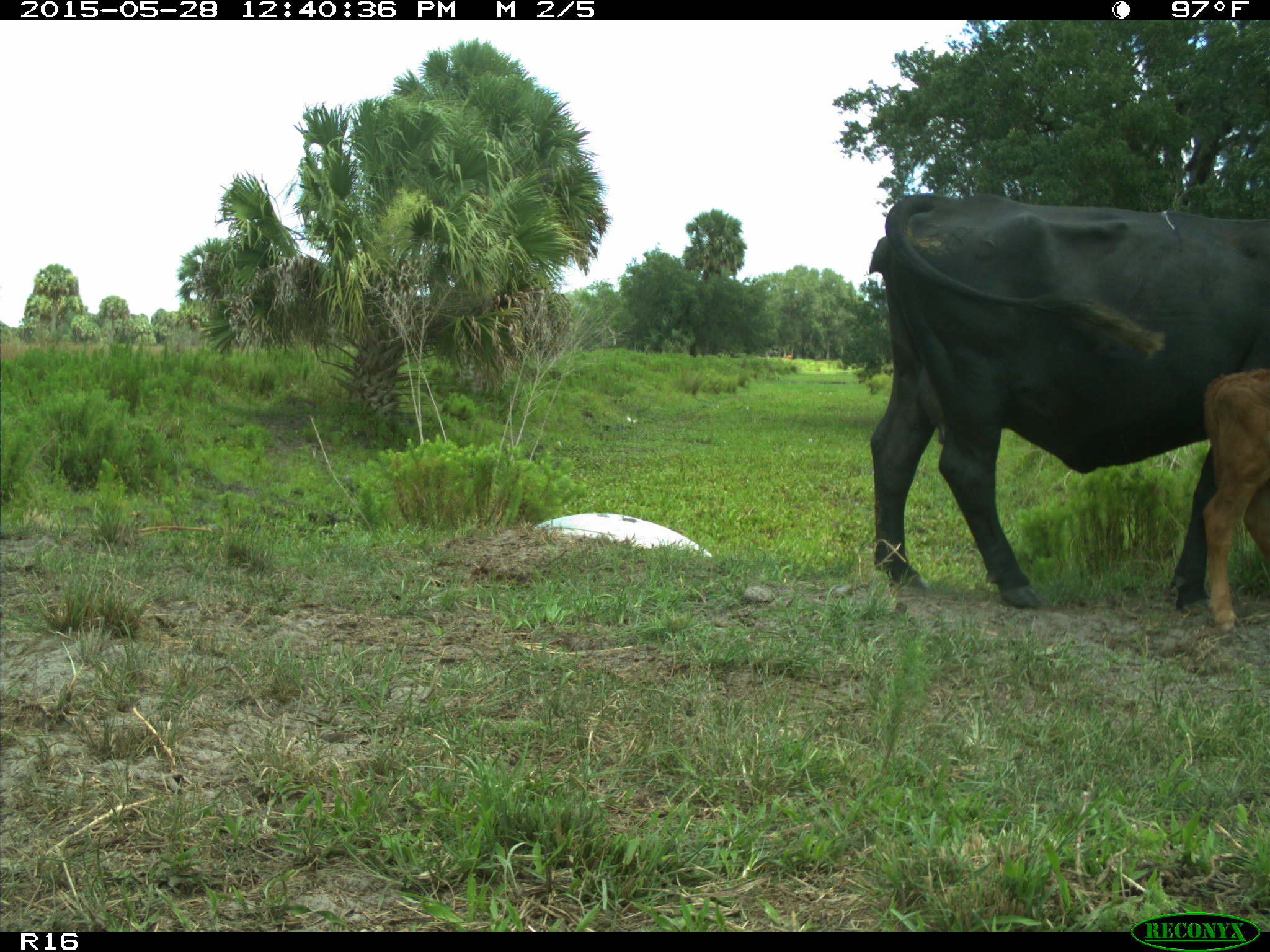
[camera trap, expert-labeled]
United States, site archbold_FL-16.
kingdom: Animalia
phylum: Chordata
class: Mammalia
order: Artiodactyla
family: Bovidae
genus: Bos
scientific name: Bos taurus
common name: domestic cow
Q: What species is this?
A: Bos taurus (domestic cow).